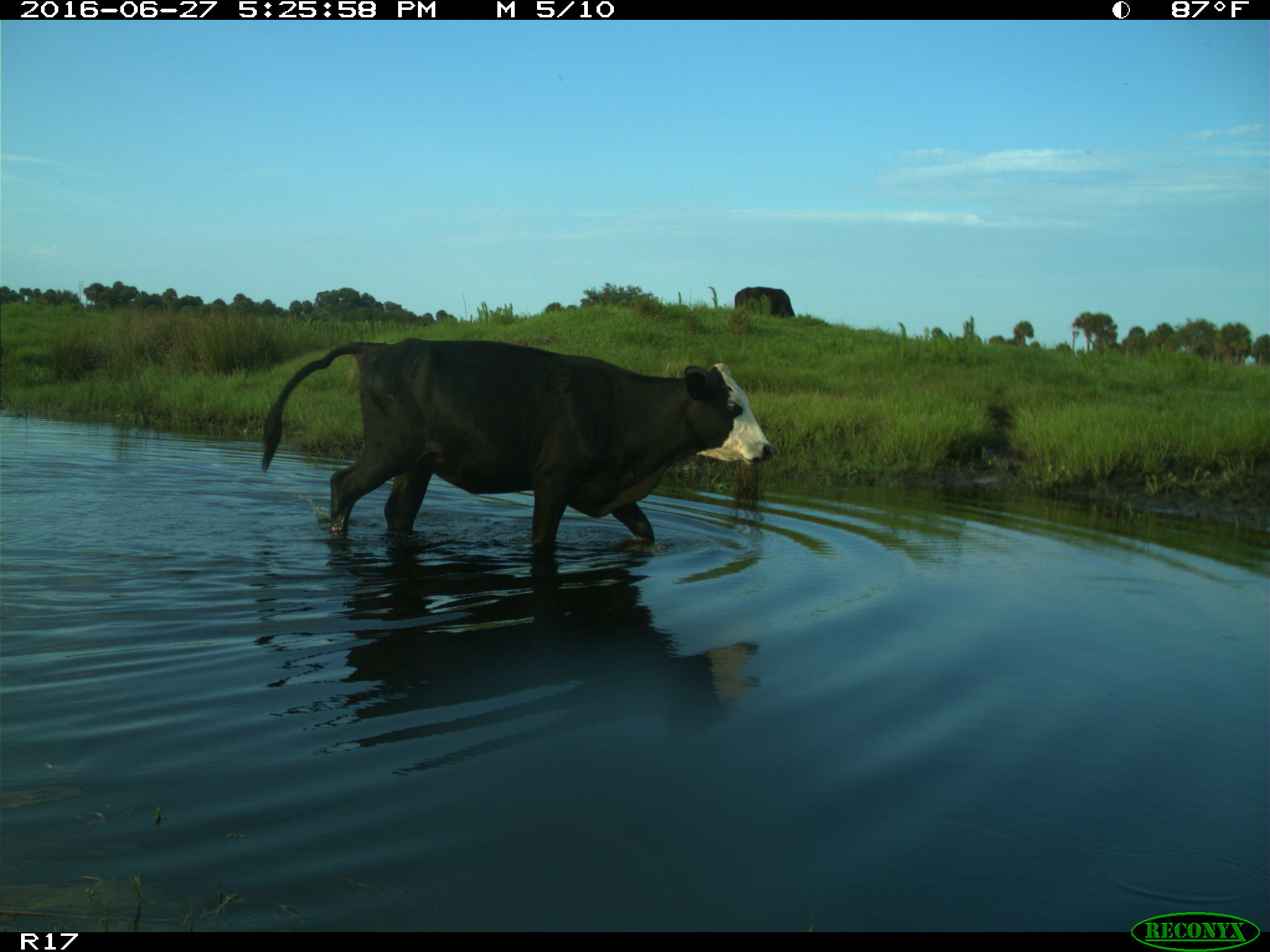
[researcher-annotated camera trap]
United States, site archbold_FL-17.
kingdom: Animalia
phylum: Chordata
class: Mammalia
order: Artiodactyla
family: Bovidae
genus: Bos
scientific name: Bos taurus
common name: domestic cow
Bos taurus (domestic cow).